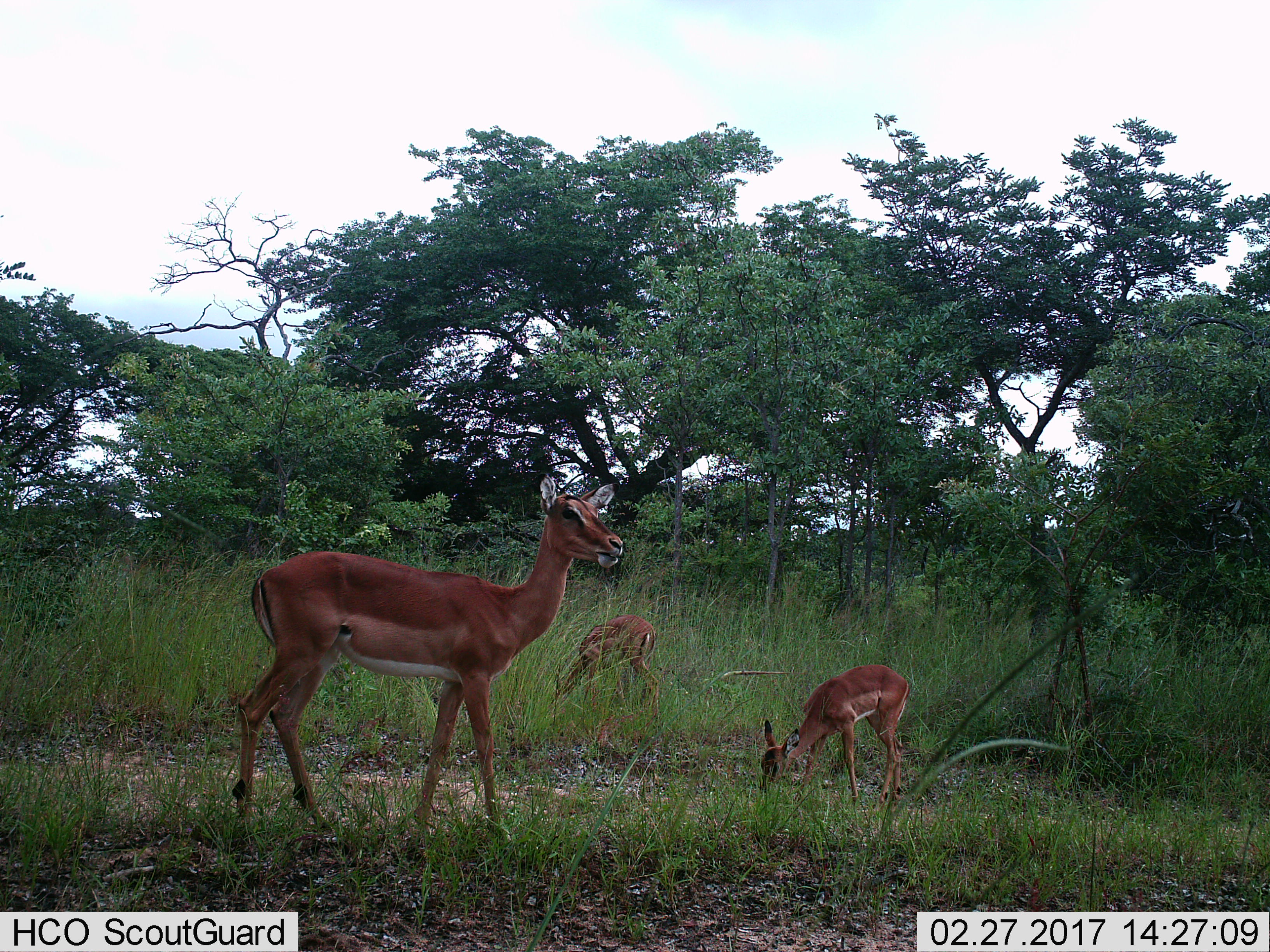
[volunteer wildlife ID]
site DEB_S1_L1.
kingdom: Animalia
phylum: Chordata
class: Mammalia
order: Artiodactyla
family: Bovidae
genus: Aepyceros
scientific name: Aepyceros melampus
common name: impala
Impala (Aepyceros melampus), count 3. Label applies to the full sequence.